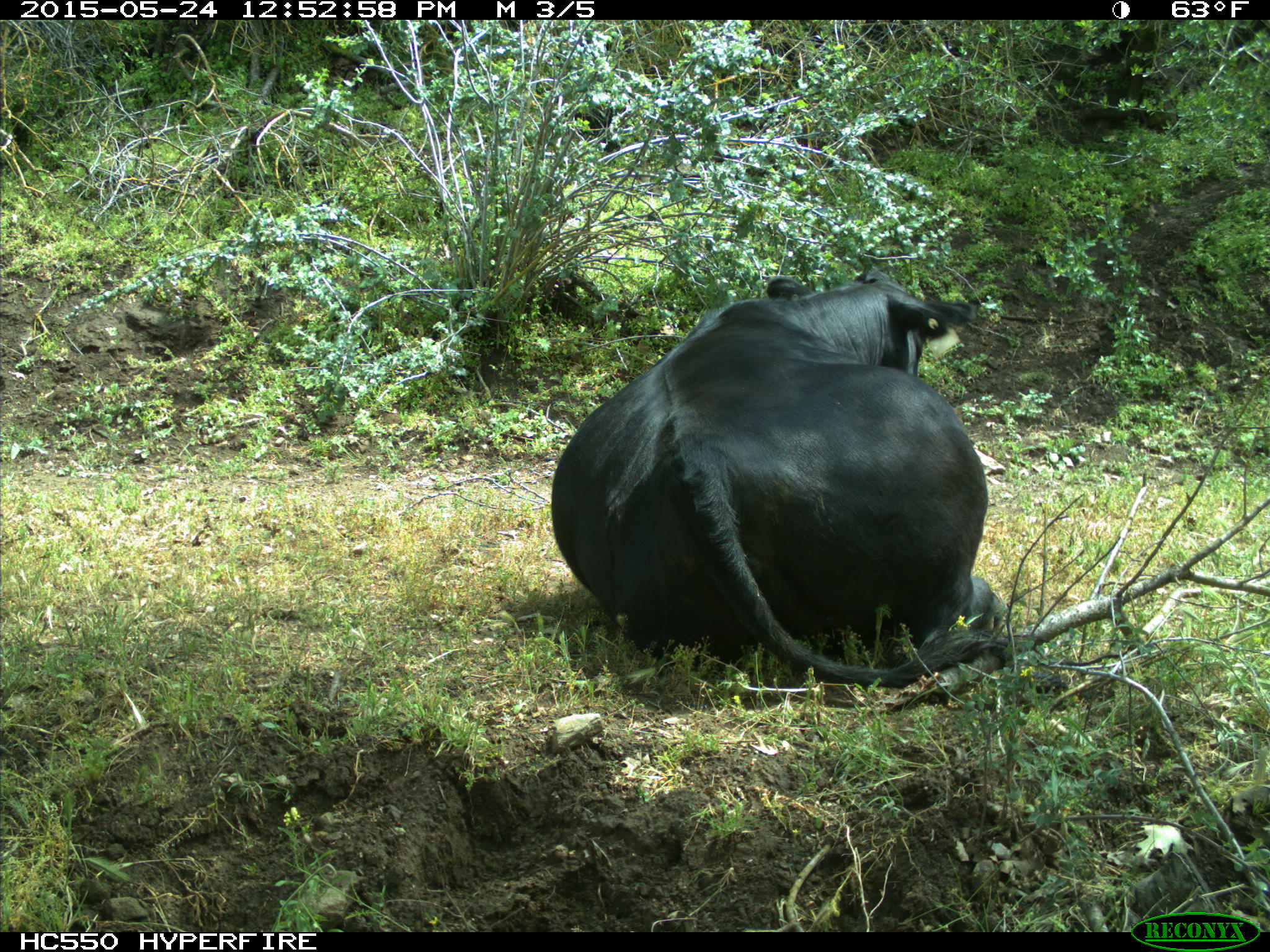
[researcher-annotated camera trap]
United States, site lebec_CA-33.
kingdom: Animalia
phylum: Chordata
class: Mammalia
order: Artiodactyla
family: Bovidae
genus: Bos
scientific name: Bos taurus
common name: domestic cow